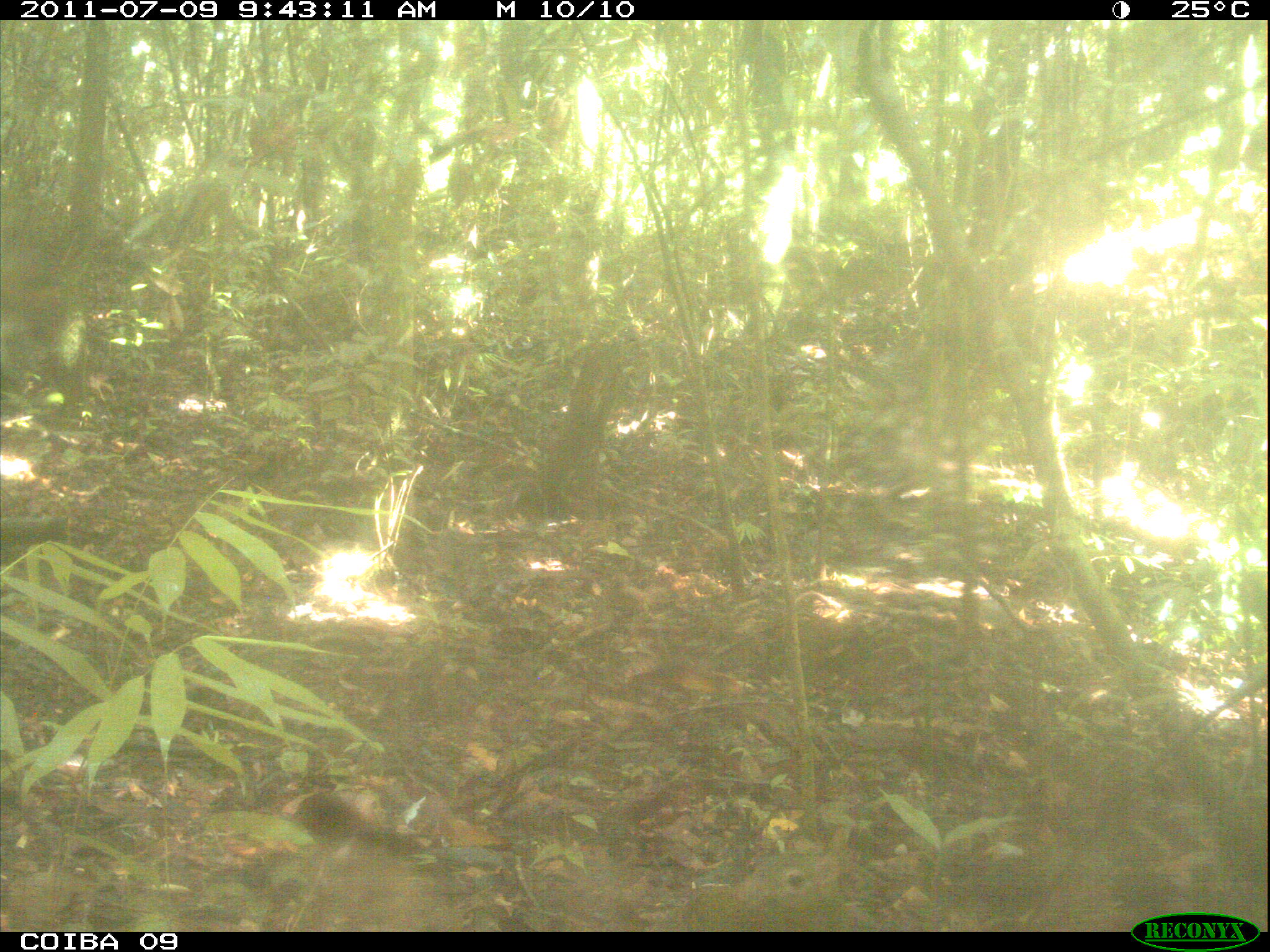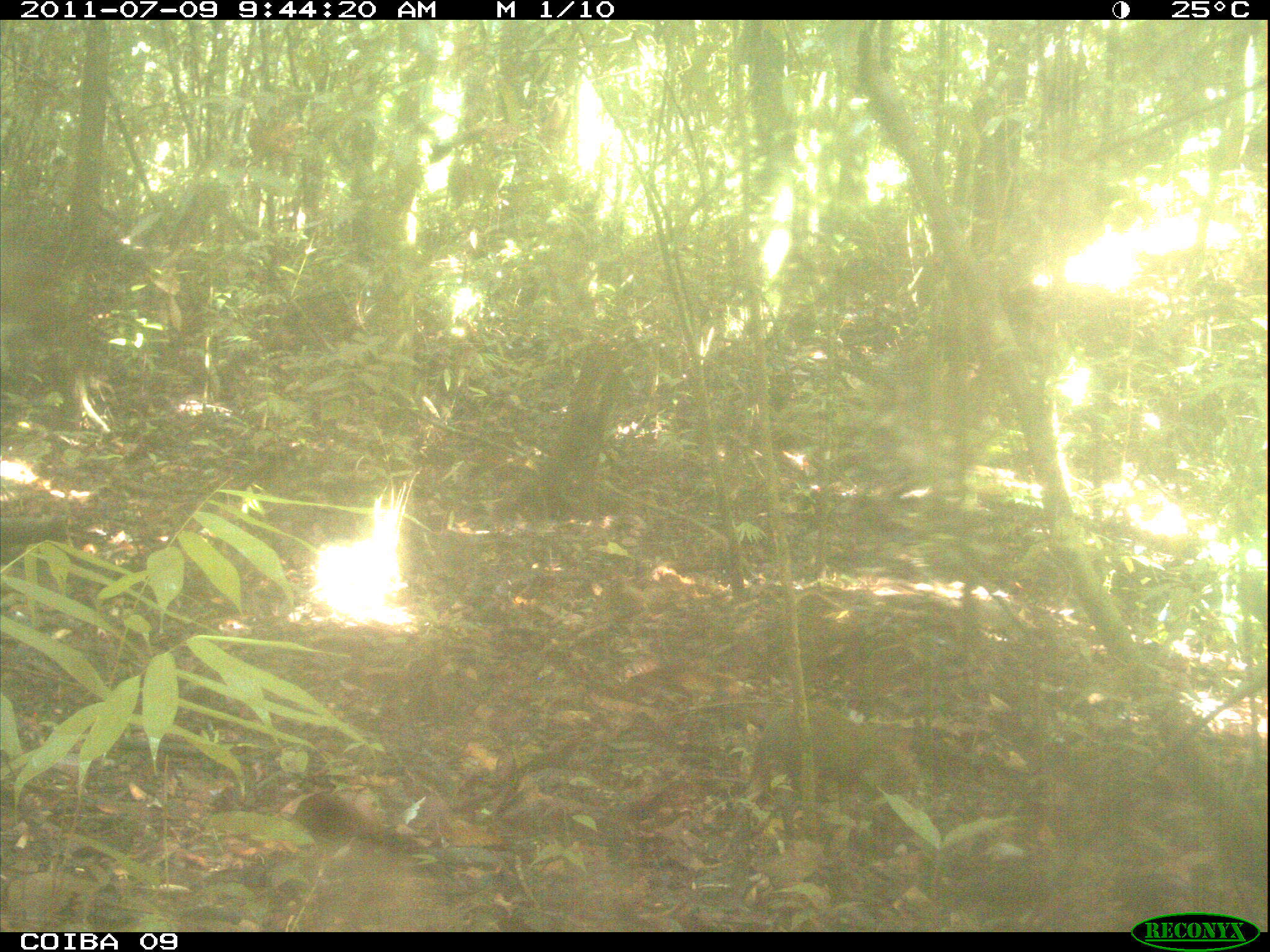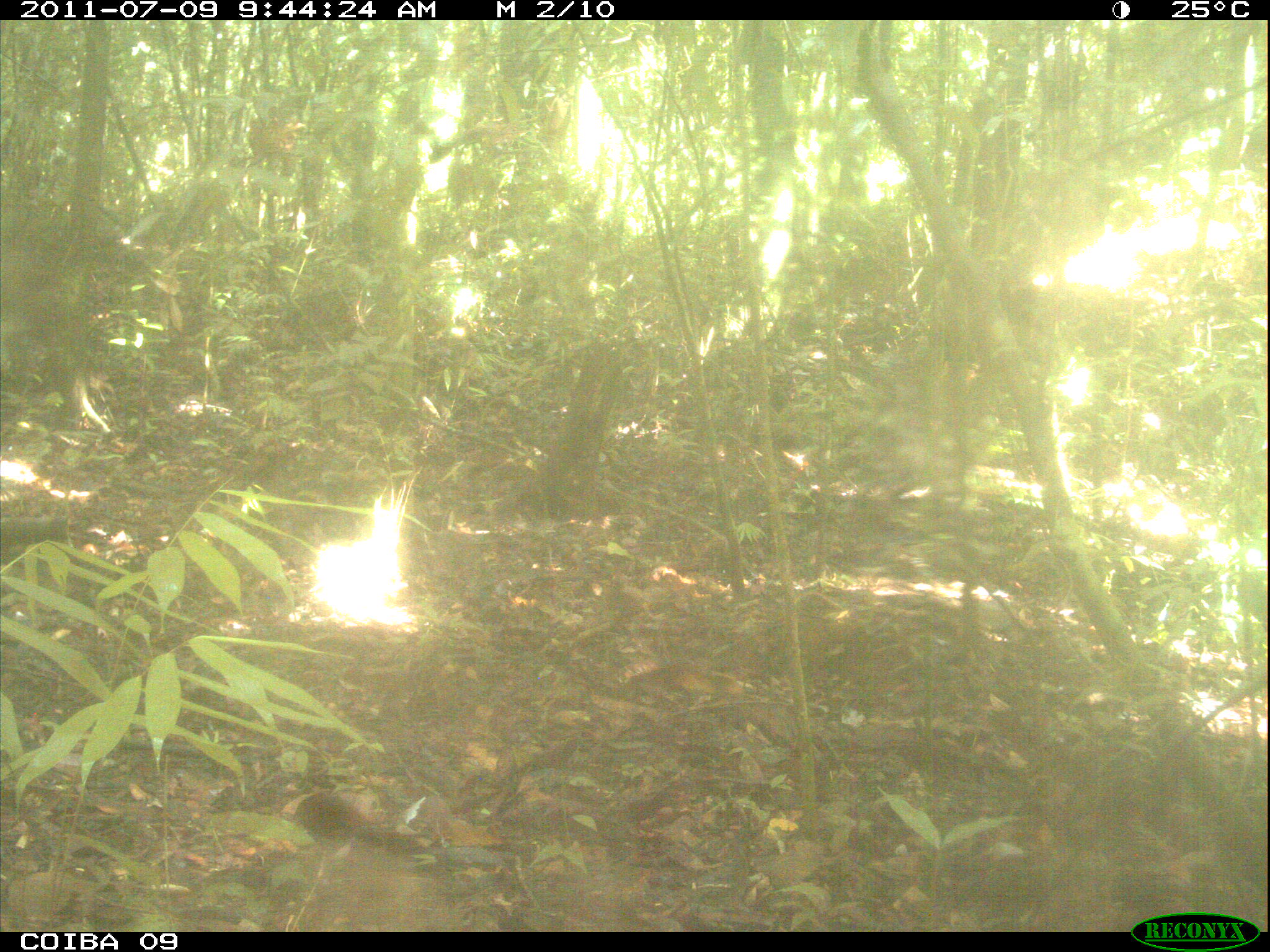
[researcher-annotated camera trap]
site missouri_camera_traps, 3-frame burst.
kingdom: Animalia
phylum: Chordata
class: Mammalia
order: Rodentia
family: Dasyproctidae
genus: Dasyprocta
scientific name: Dasyprocta coibae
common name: coiban agouti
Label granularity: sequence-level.